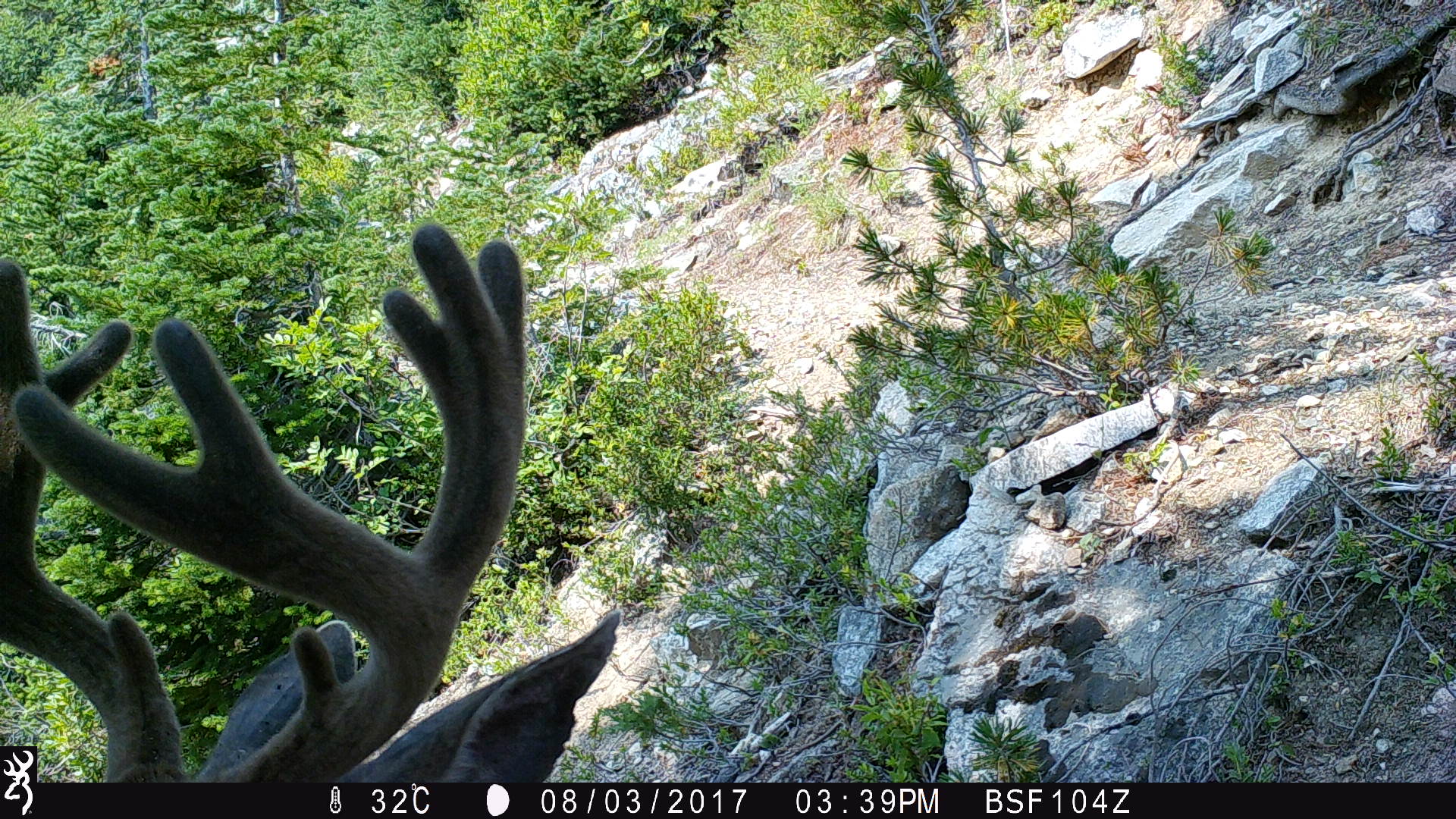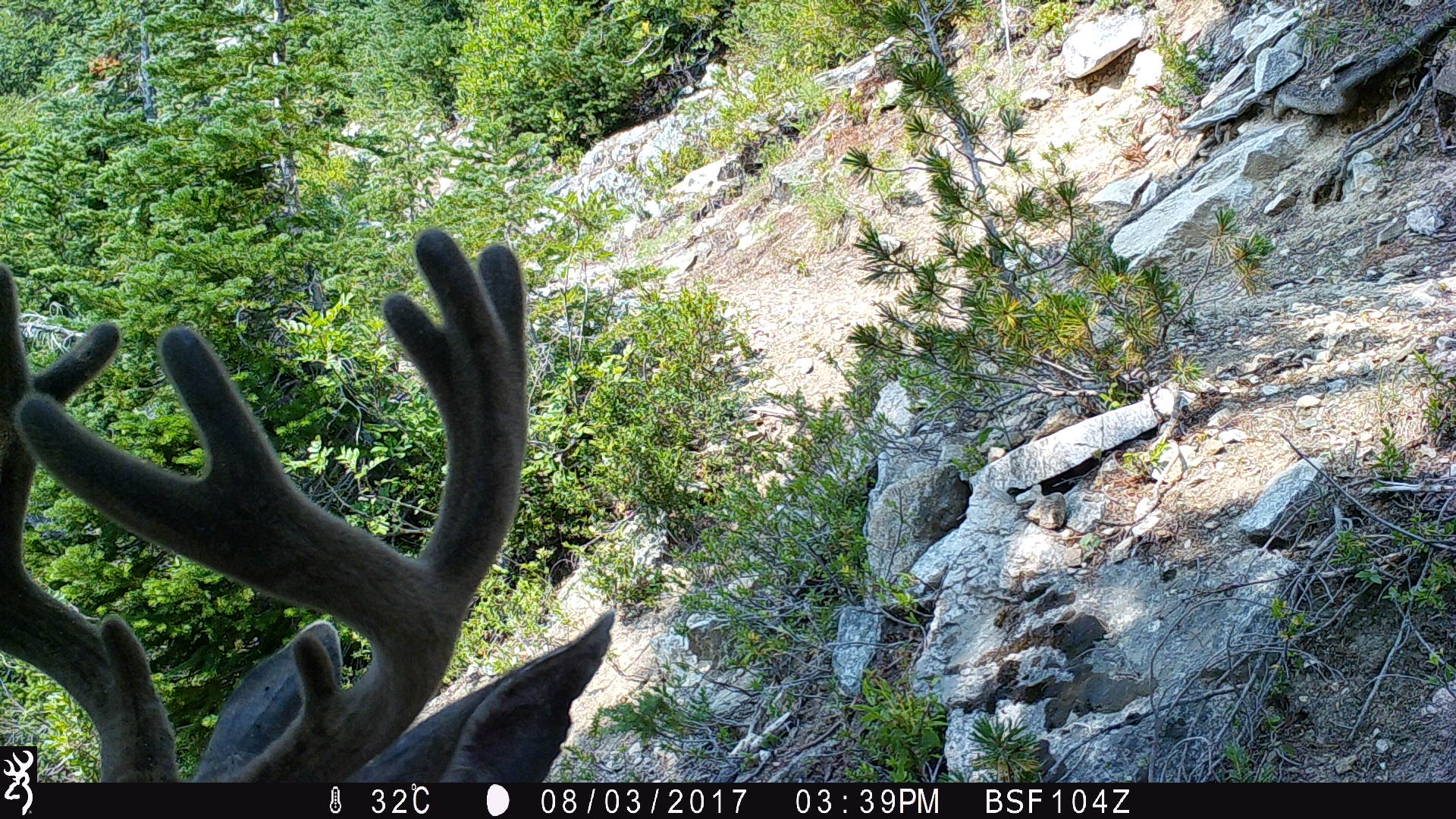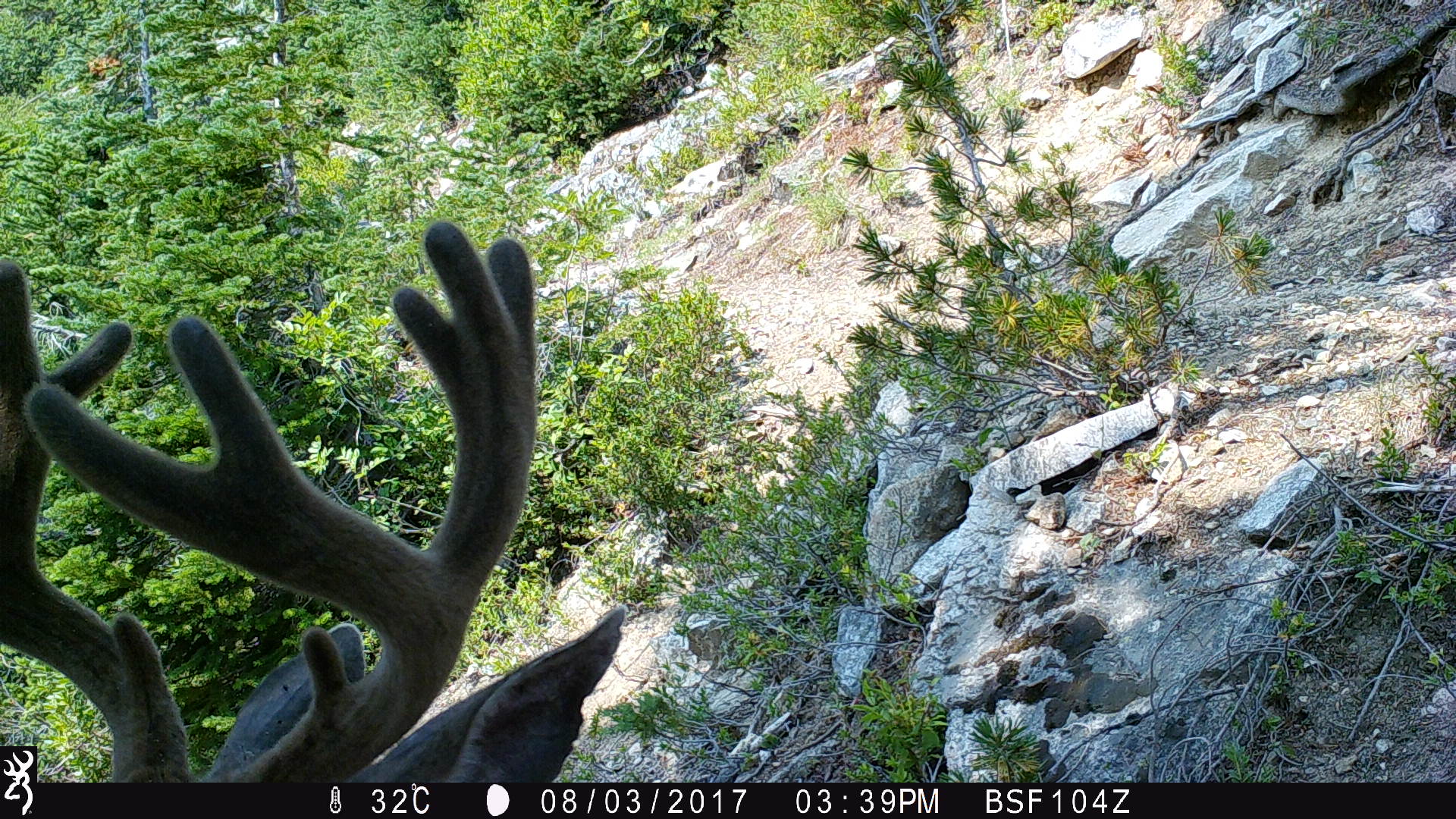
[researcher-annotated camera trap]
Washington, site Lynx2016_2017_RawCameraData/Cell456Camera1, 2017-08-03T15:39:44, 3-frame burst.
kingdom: Animalia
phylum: Chordata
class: Mammalia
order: Artiodactyla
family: Cervidae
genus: Odocoileus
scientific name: Odocoileus hemionus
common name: mule deer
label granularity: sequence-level